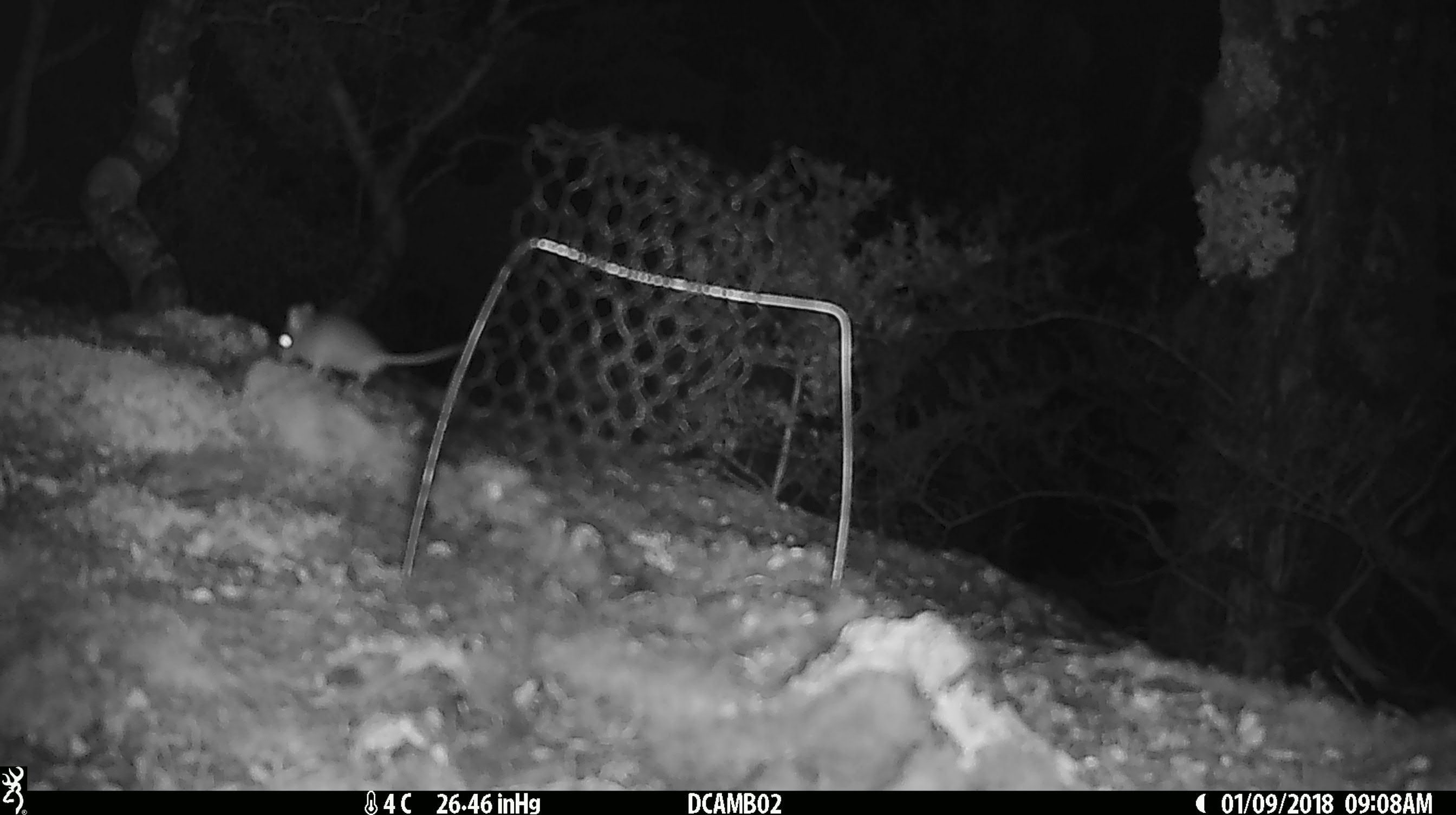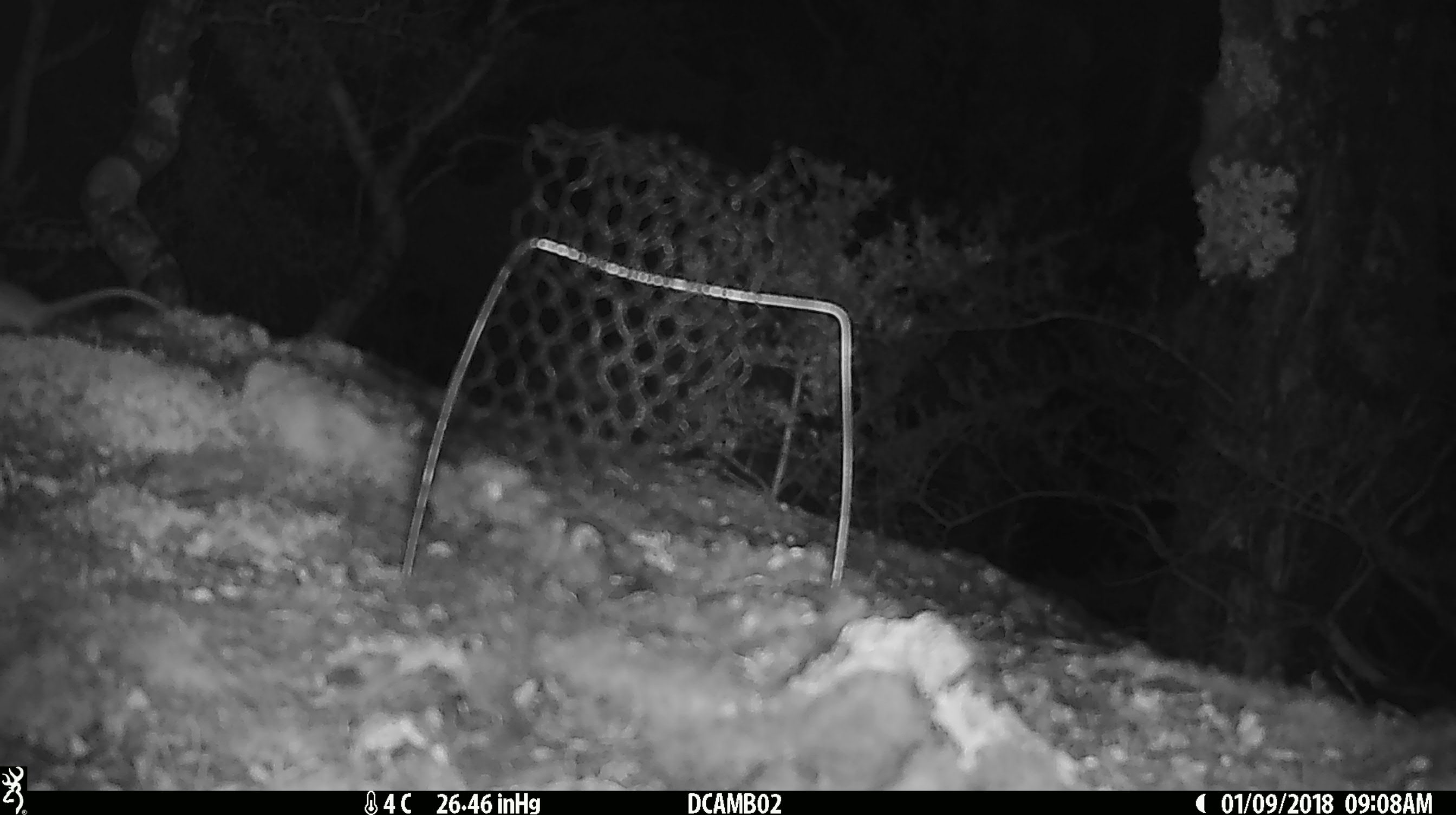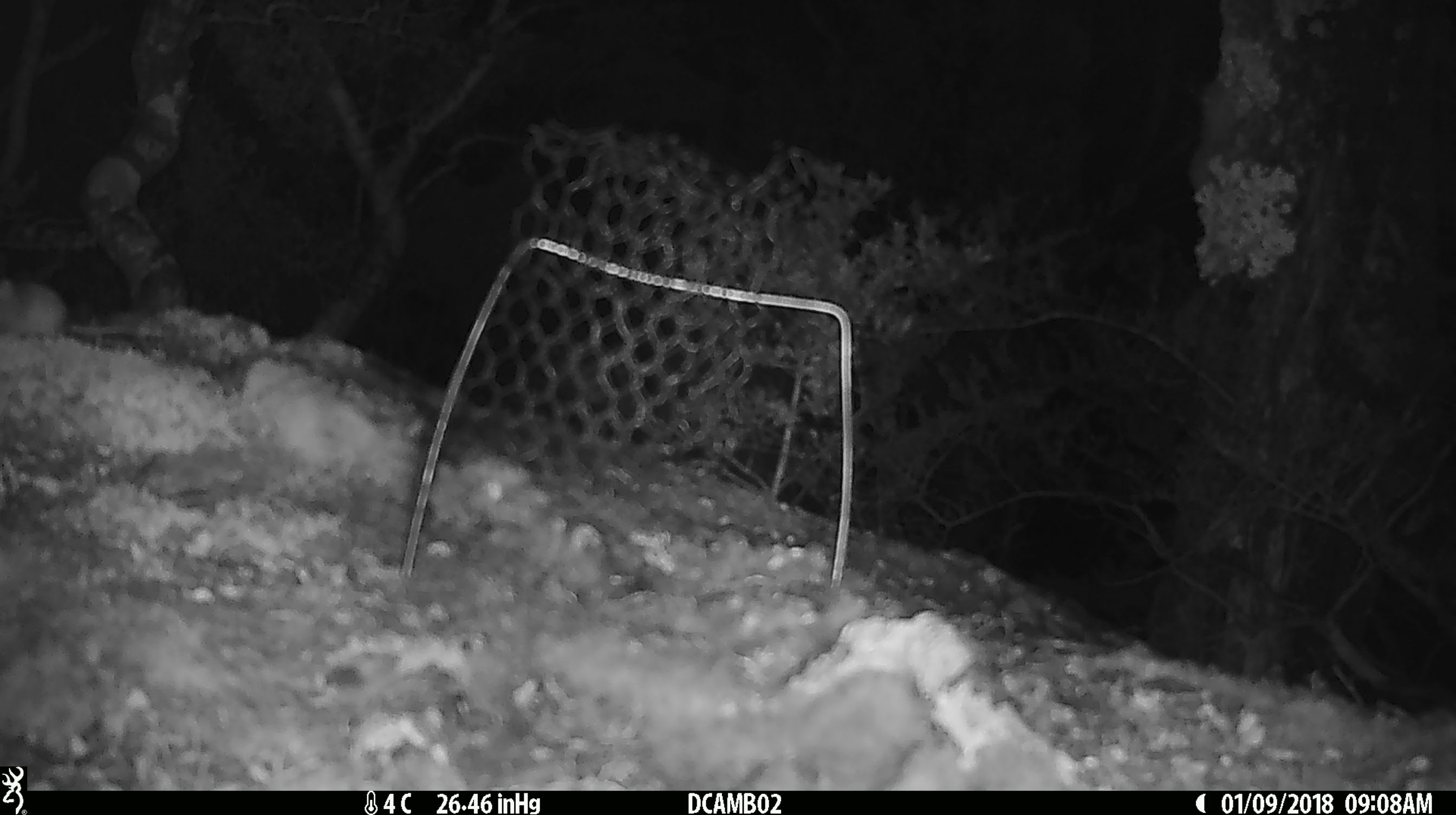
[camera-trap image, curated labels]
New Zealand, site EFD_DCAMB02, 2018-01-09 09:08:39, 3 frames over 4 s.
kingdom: Animalia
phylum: Chordata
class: Mammalia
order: Rodentia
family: Muridae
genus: Mus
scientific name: Mus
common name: mouse